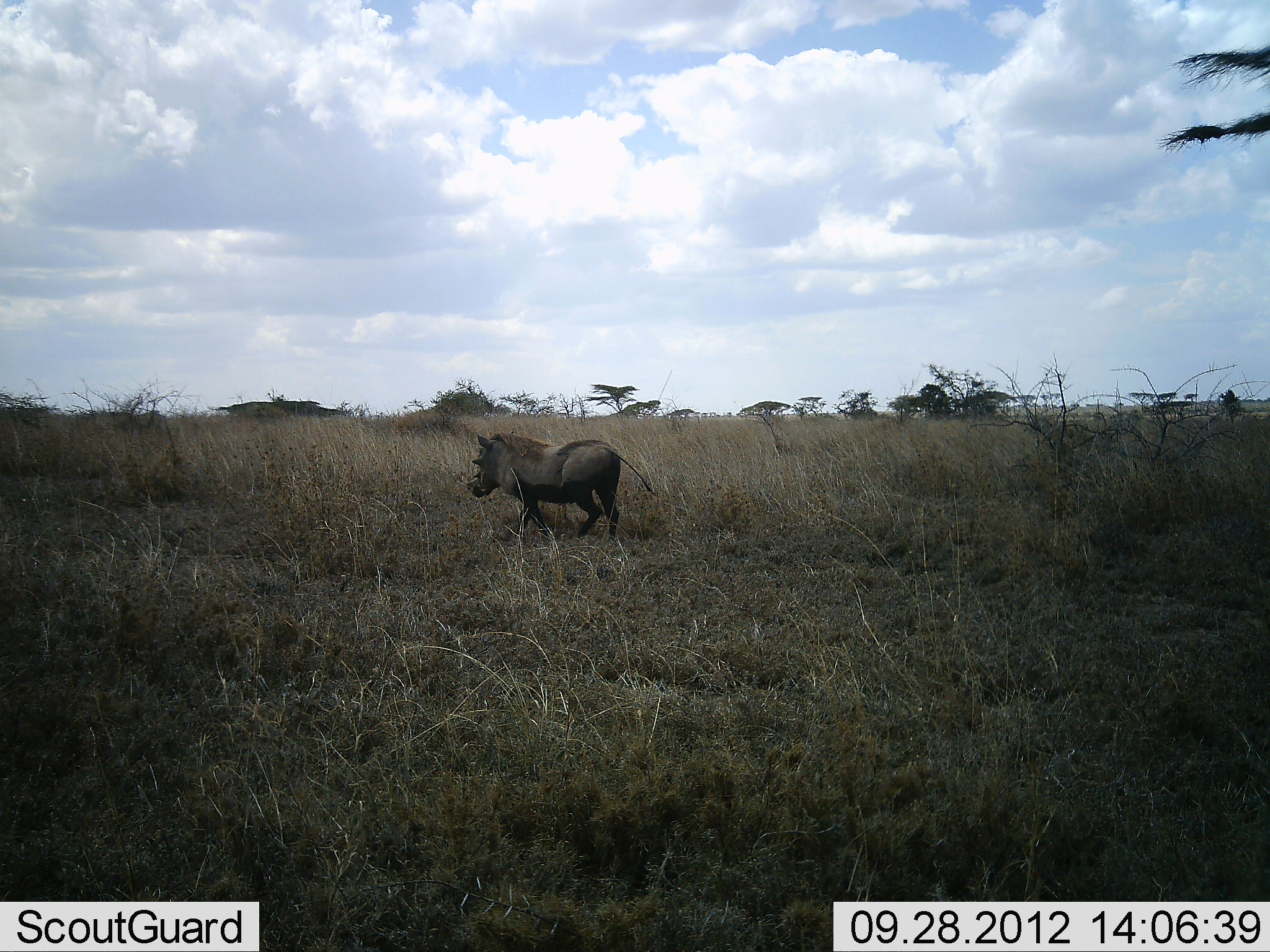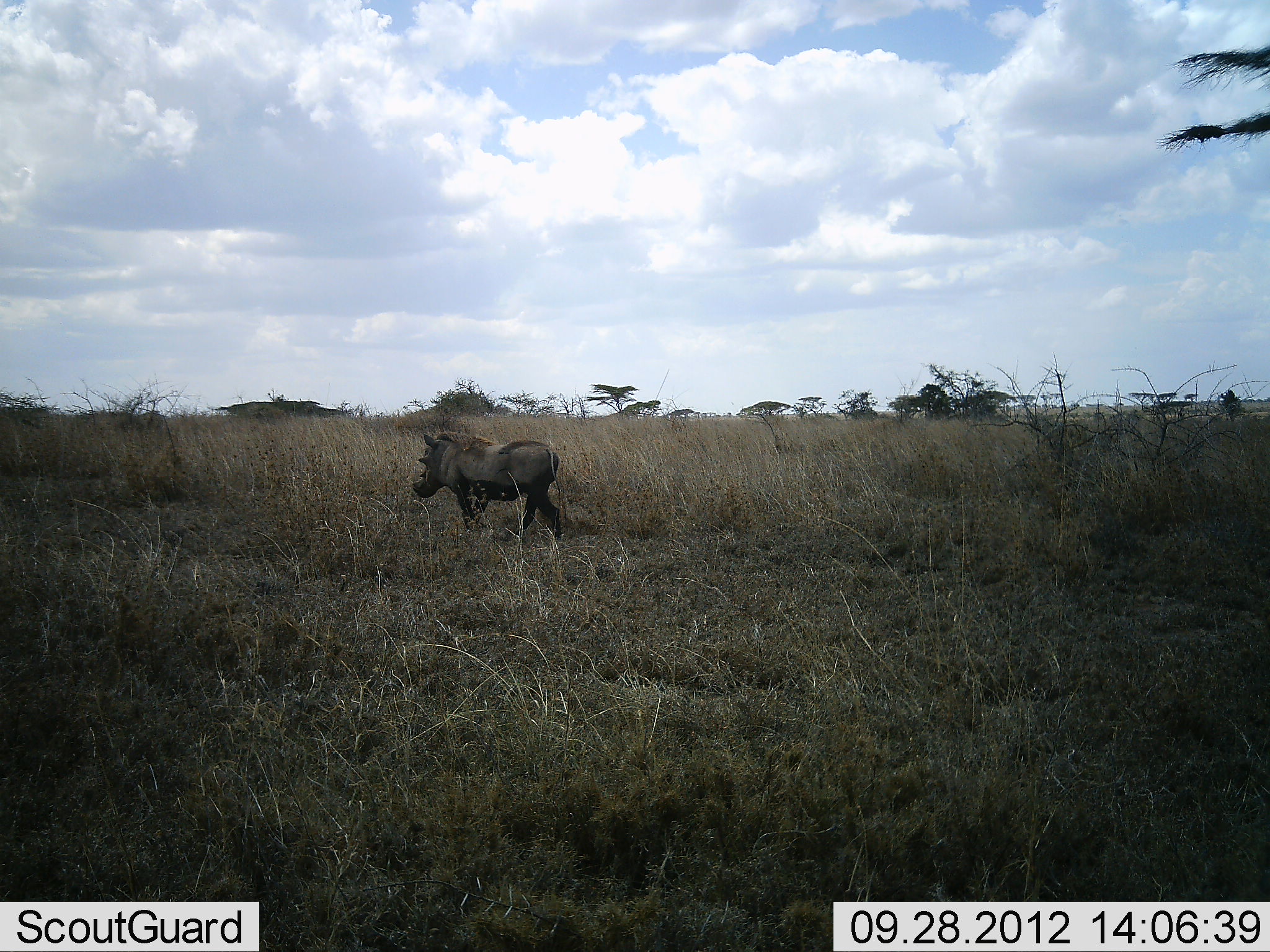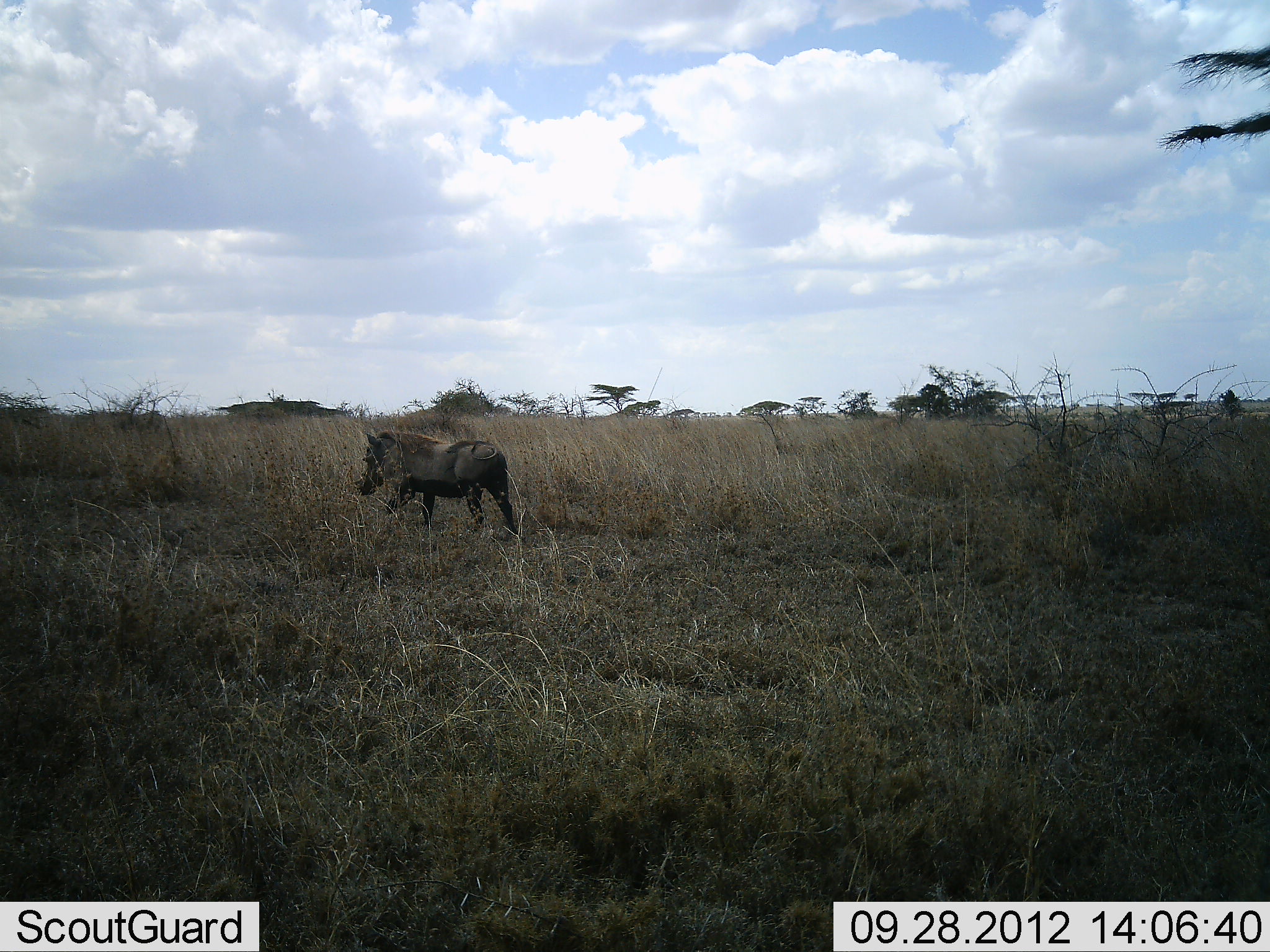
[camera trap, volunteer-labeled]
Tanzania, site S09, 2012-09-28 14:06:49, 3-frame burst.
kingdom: Animalia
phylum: Chordata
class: Mammalia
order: Artiodactyla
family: Suidae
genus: Phacochoerus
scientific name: Phacochoerus africanus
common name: warthog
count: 1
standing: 10%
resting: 0%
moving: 100%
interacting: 0%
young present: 0%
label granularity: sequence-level